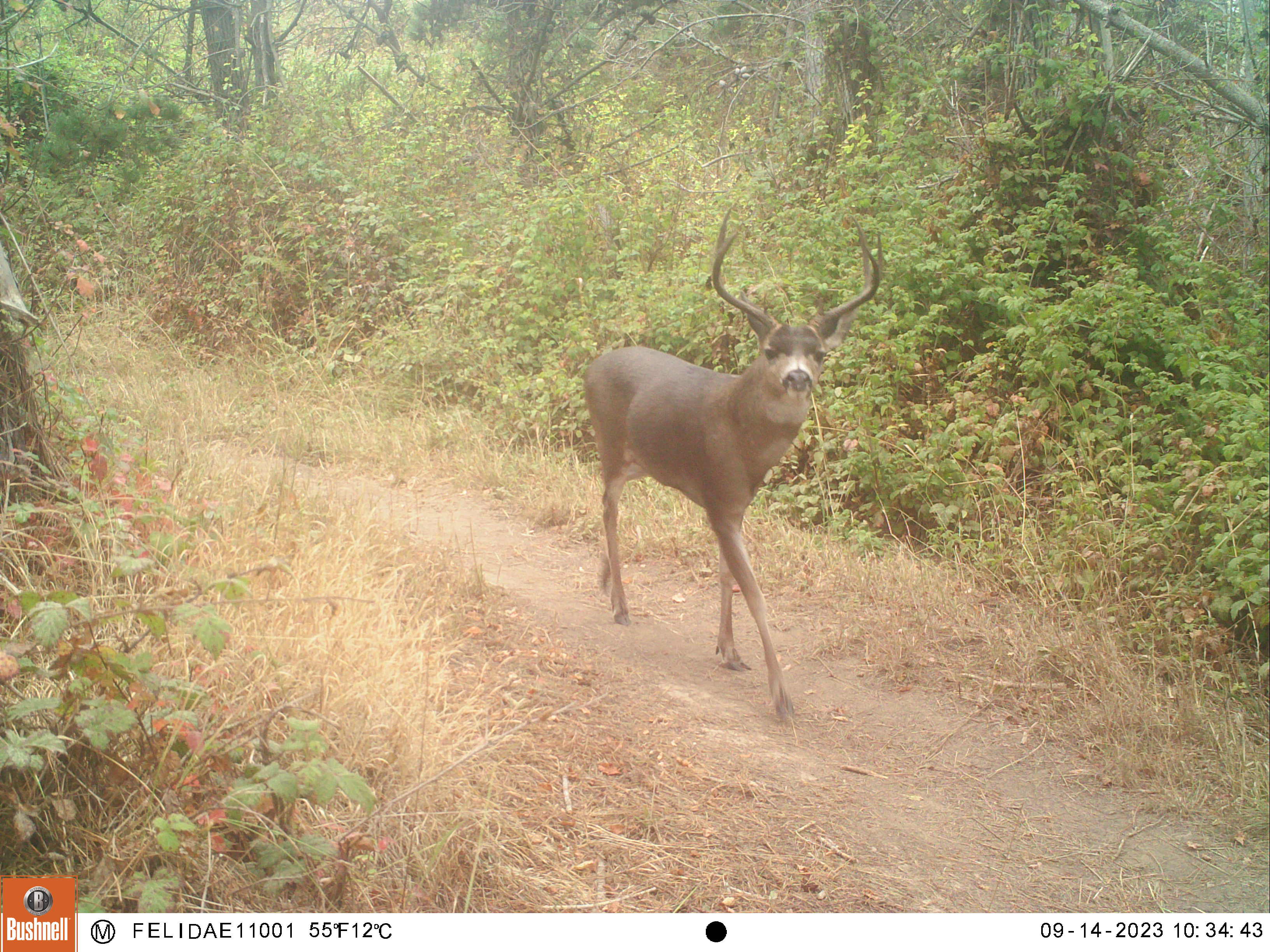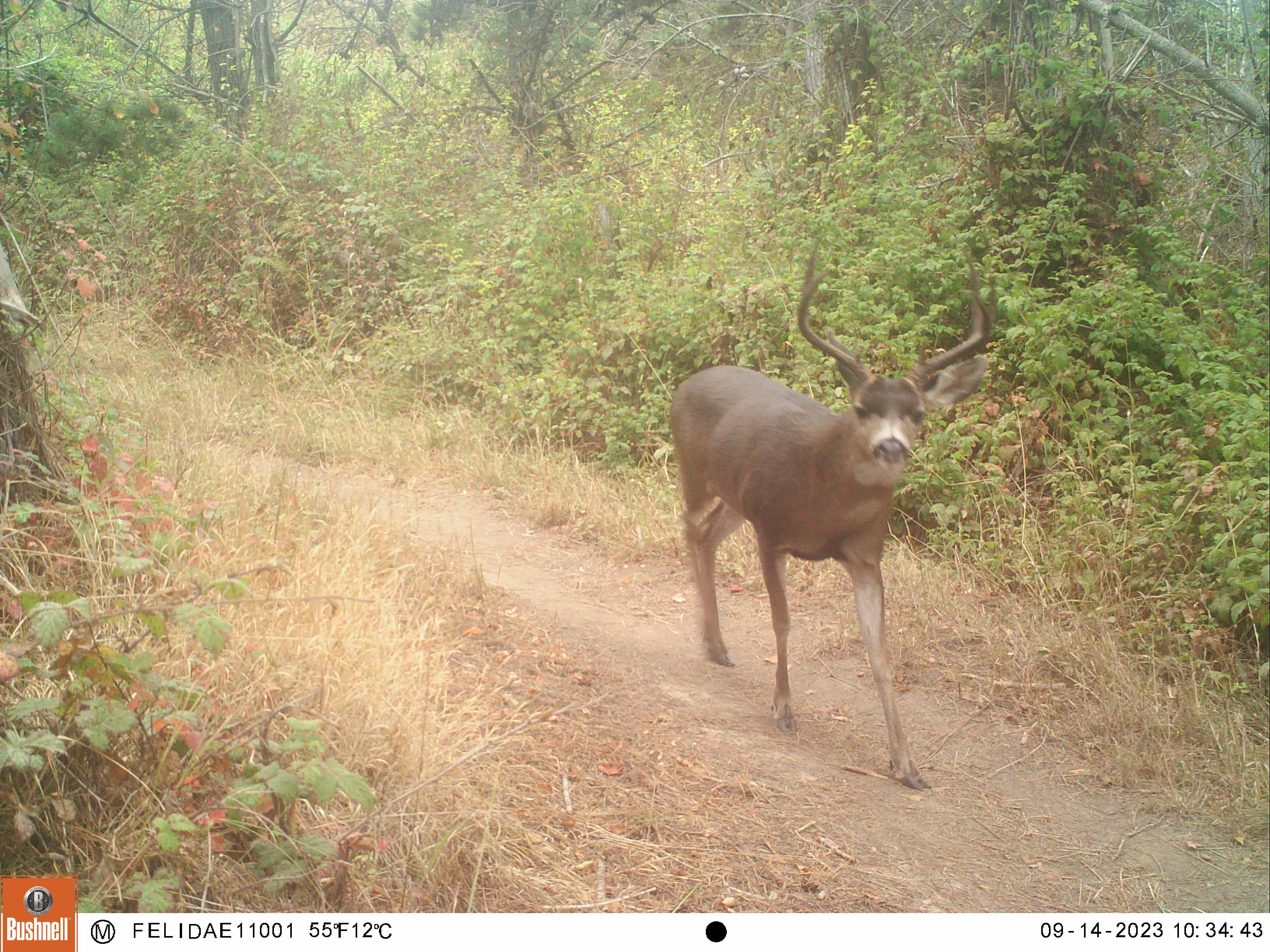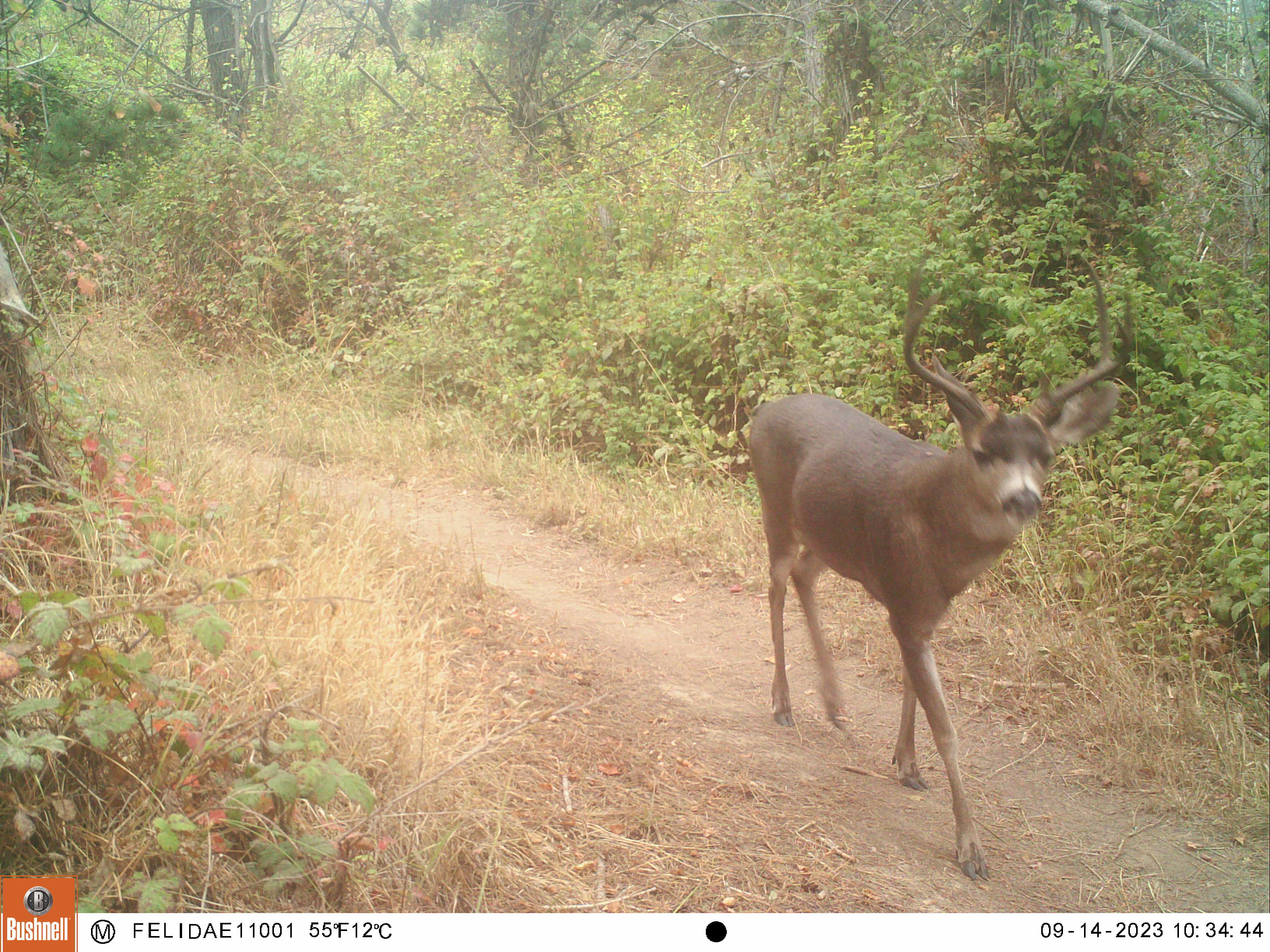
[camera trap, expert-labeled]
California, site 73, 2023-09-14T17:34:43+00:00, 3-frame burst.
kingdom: Animalia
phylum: Chordata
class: Mammalia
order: Artiodactyla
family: Cervidae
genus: Odocoileus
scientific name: Odocoileus hemionus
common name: mule deer